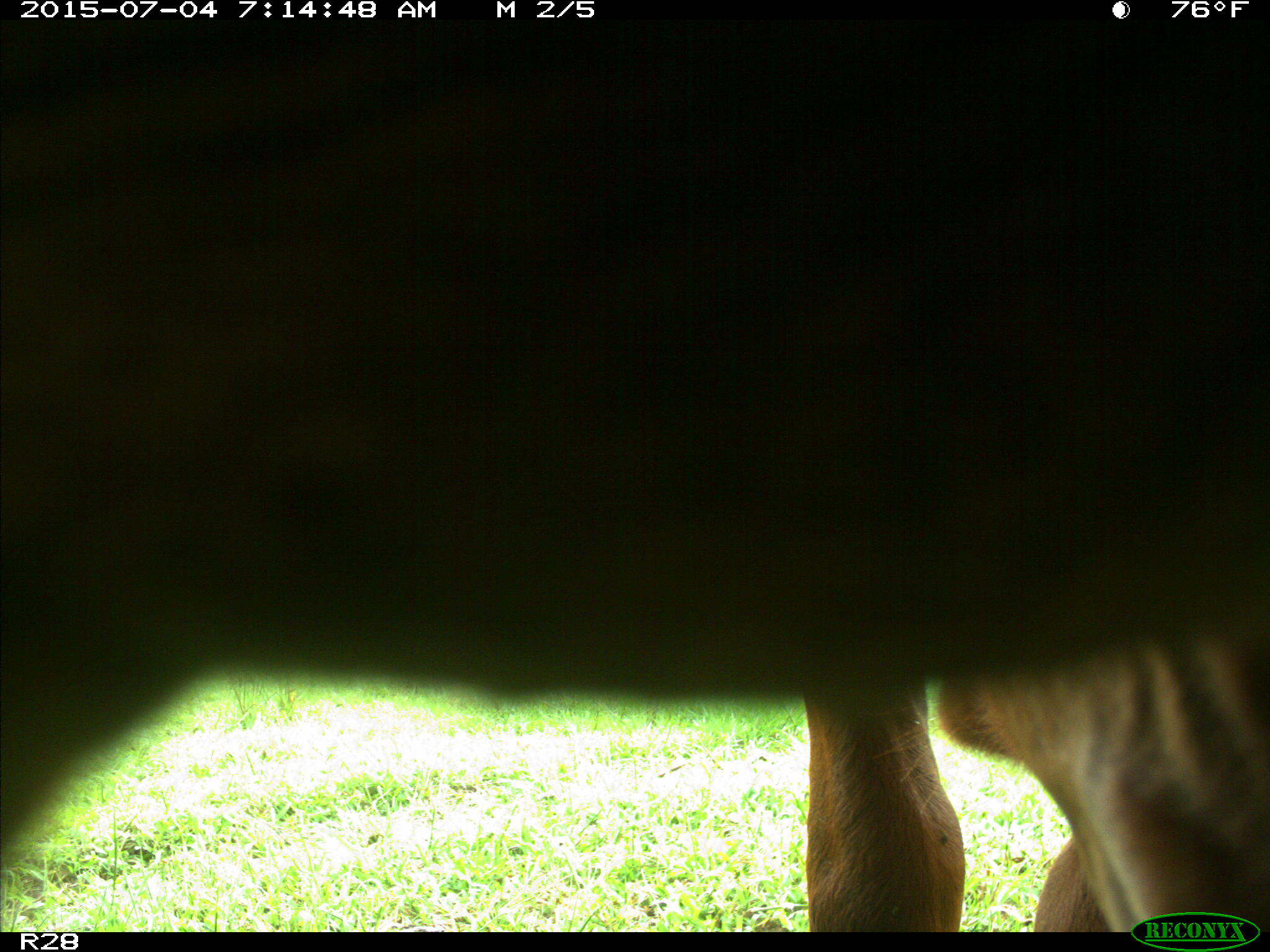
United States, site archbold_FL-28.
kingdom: Animalia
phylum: Chordata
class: Mammalia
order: Artiodactyla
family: Bovidae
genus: Bos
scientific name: Bos taurus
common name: domestic cow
Bos taurus (domestic cow).